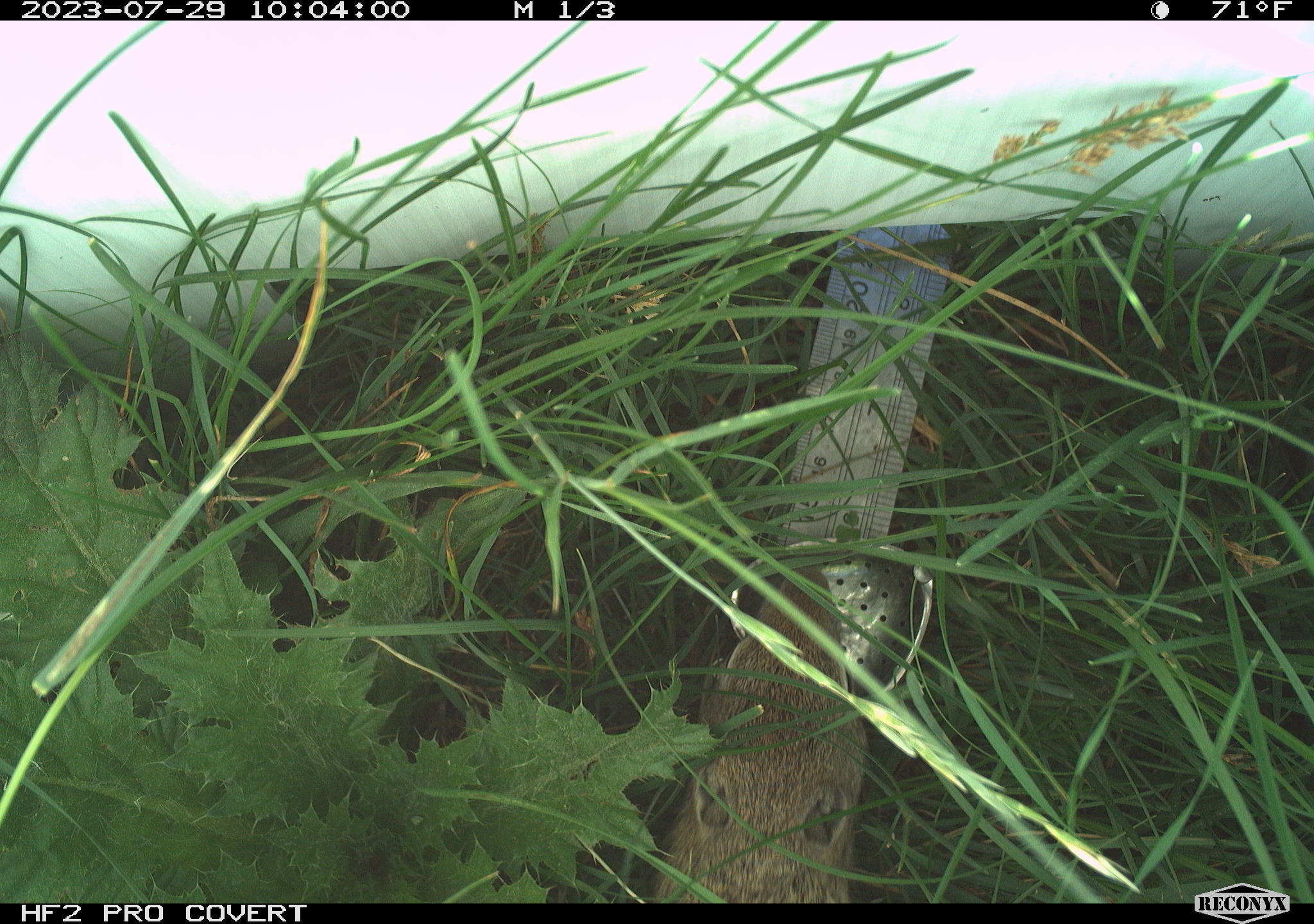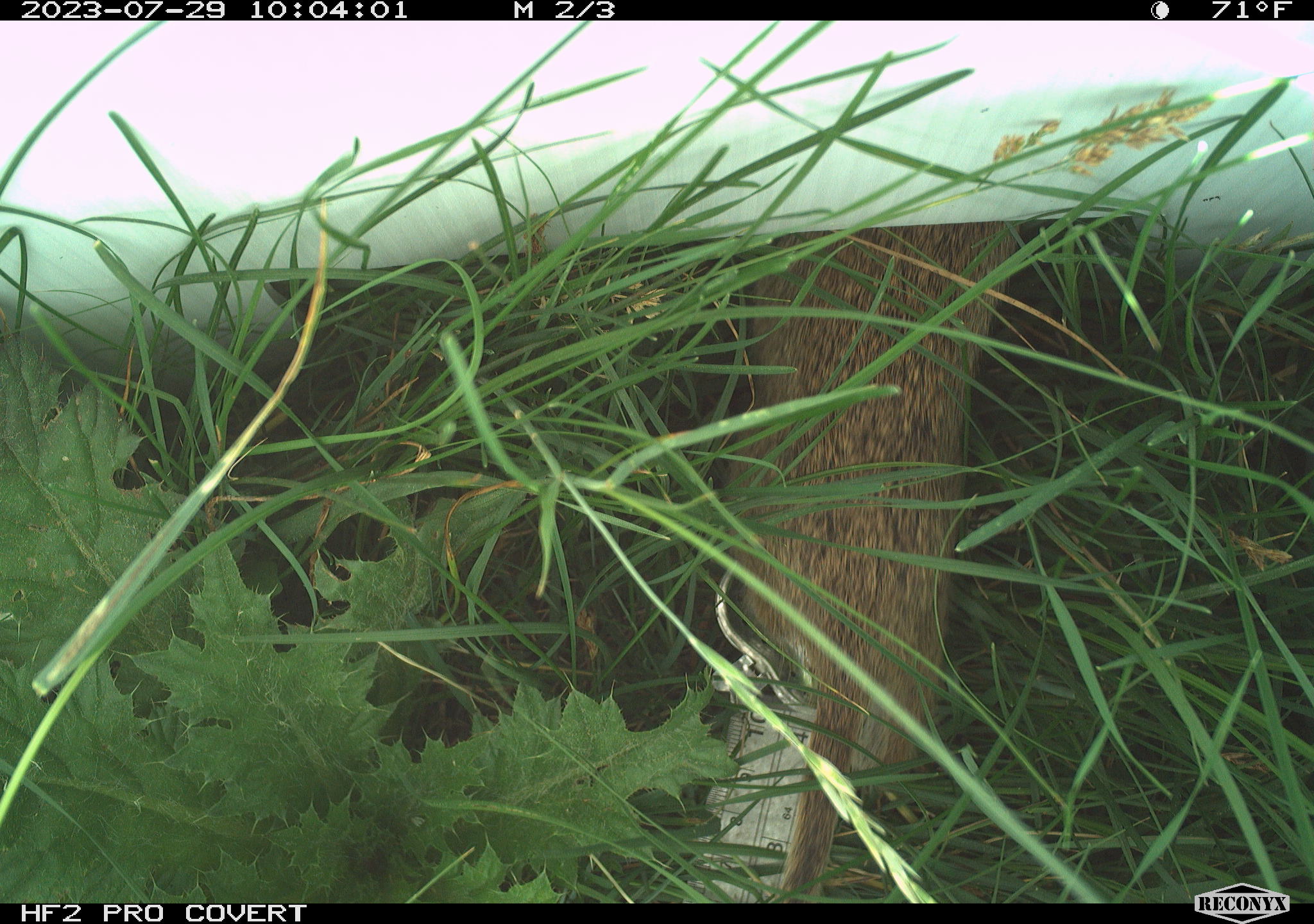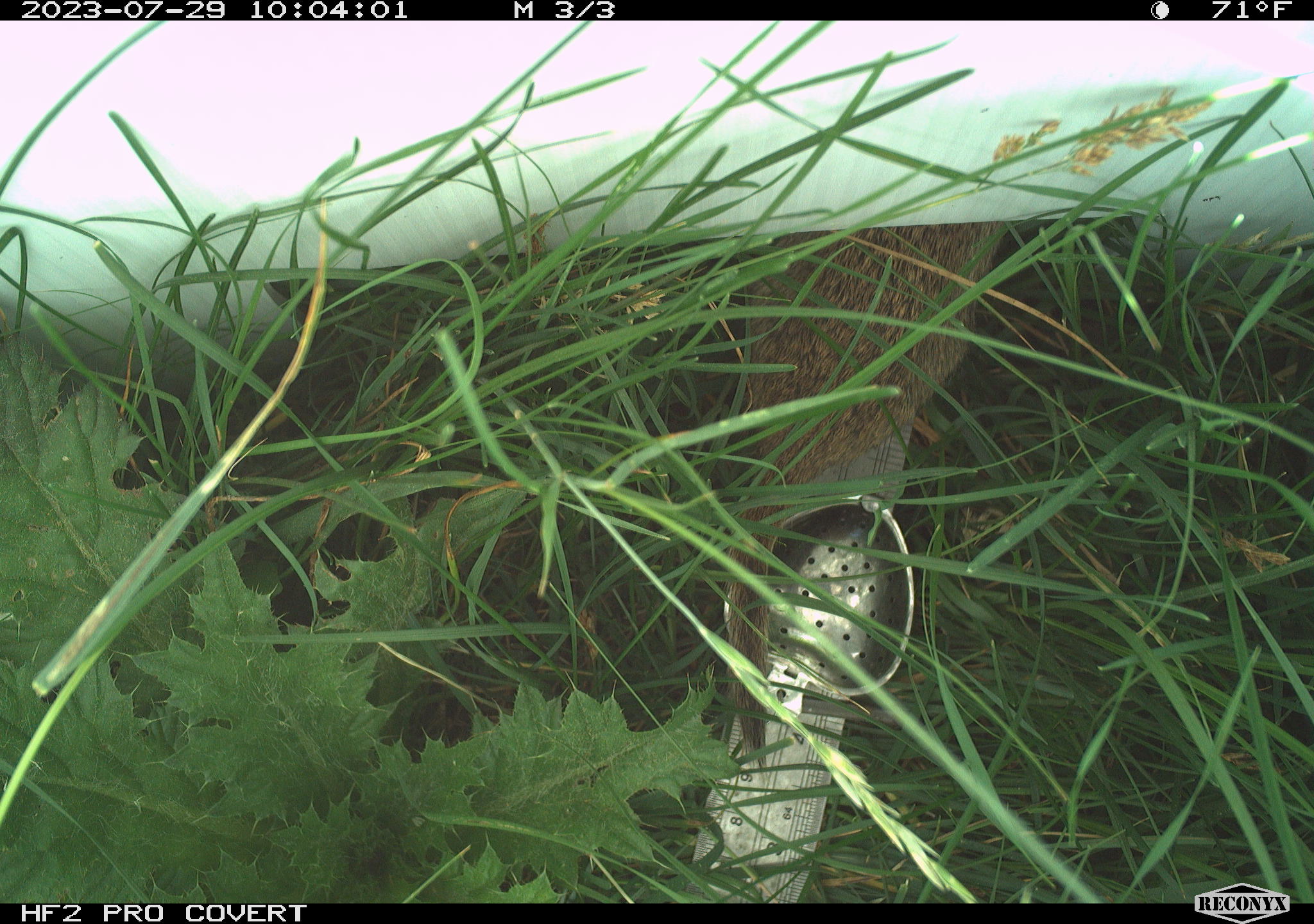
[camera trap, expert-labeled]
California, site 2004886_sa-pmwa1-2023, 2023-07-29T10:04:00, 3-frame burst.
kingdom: Animalia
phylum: Chordata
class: Mammalia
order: Rodentia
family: Sciuridae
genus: Urocitellus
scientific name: Urocitellus beldingi beldingi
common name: belding's ground squirrel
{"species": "belding's ground squirrel (Urocitellus beldingi beldingi)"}